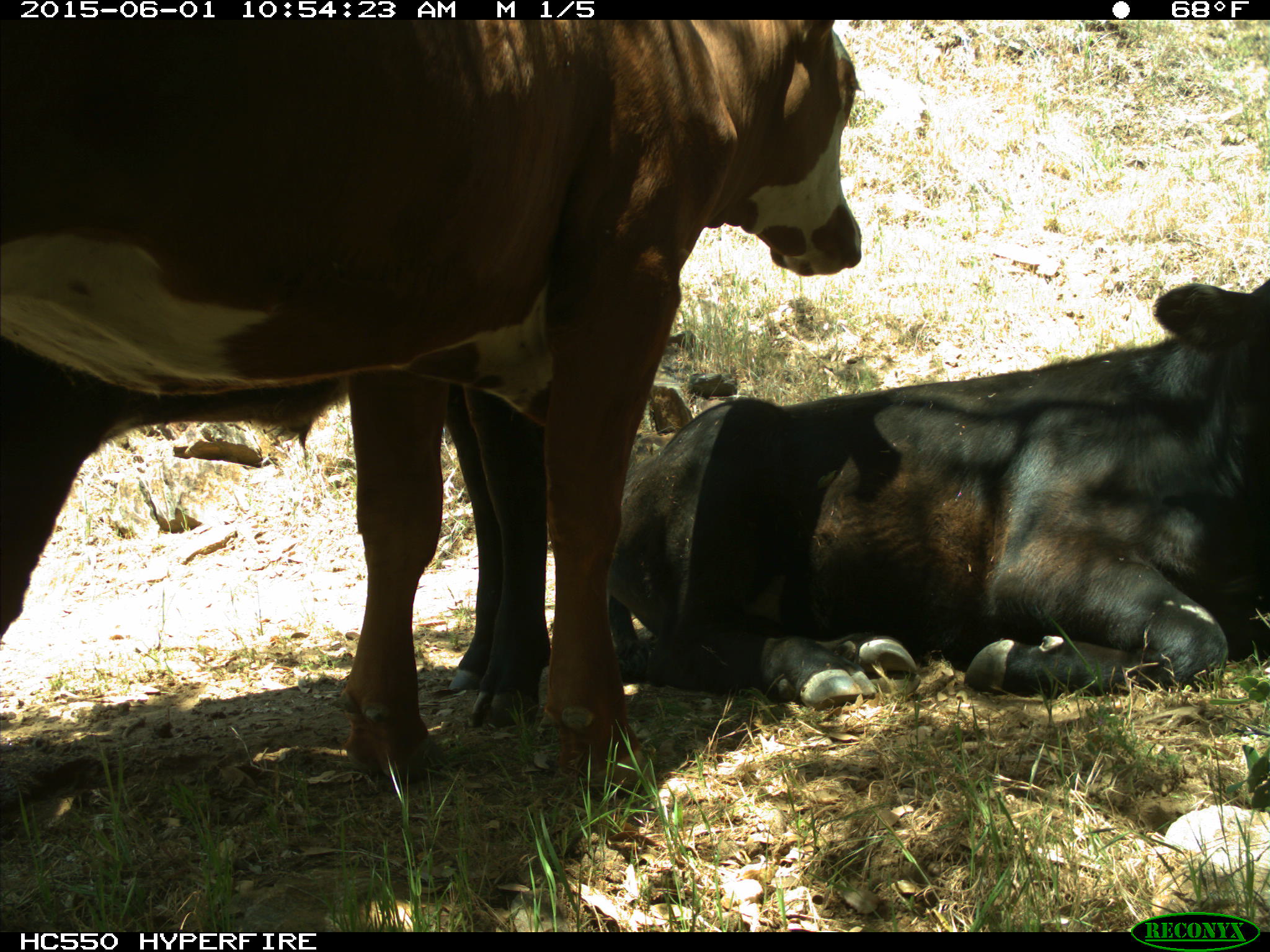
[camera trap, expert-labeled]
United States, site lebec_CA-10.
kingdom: Animalia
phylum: Chordata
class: Mammalia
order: Artiodactyla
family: Bovidae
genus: Bos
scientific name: Bos taurus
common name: domestic cow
Bos taurus (domestic cow).